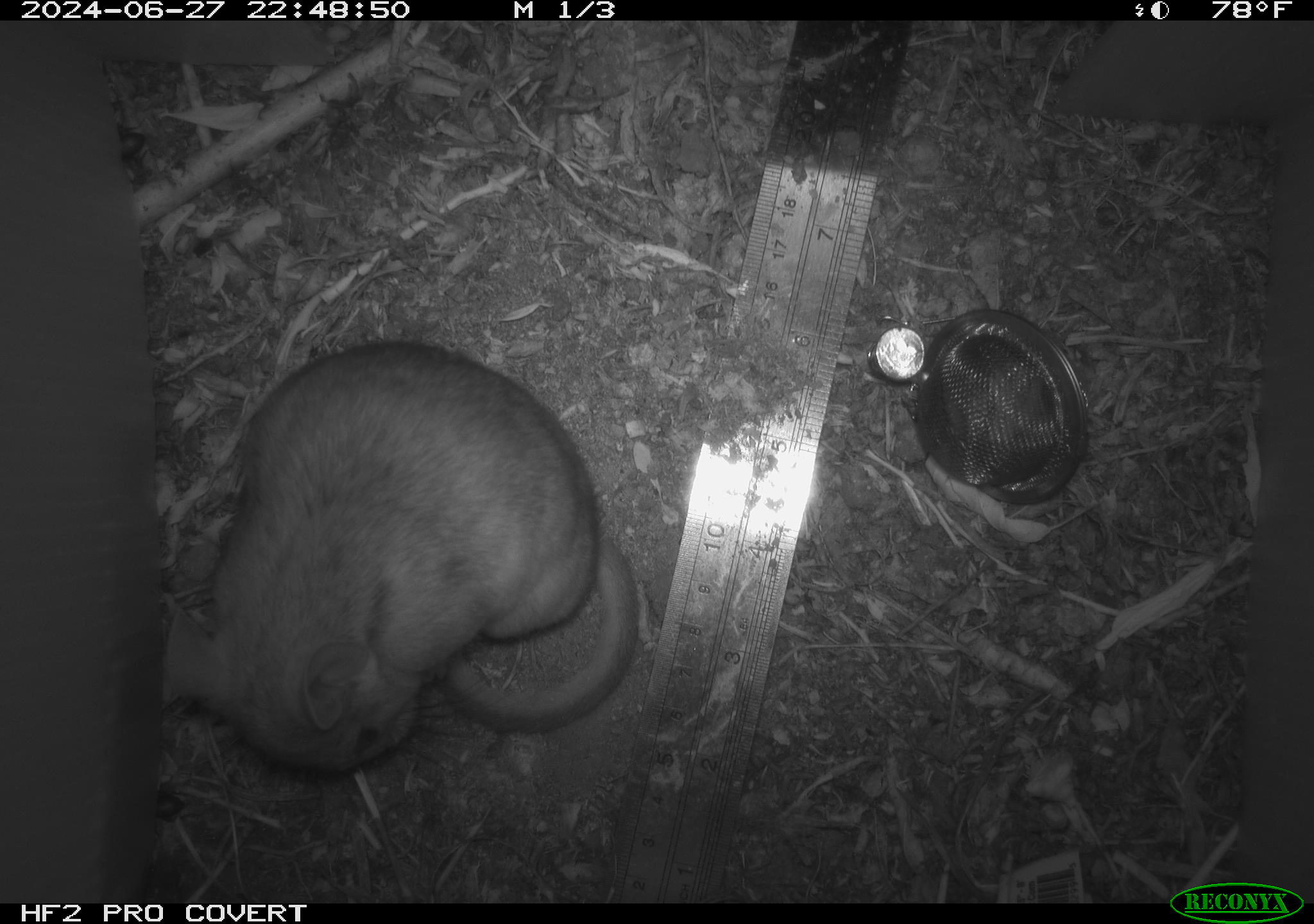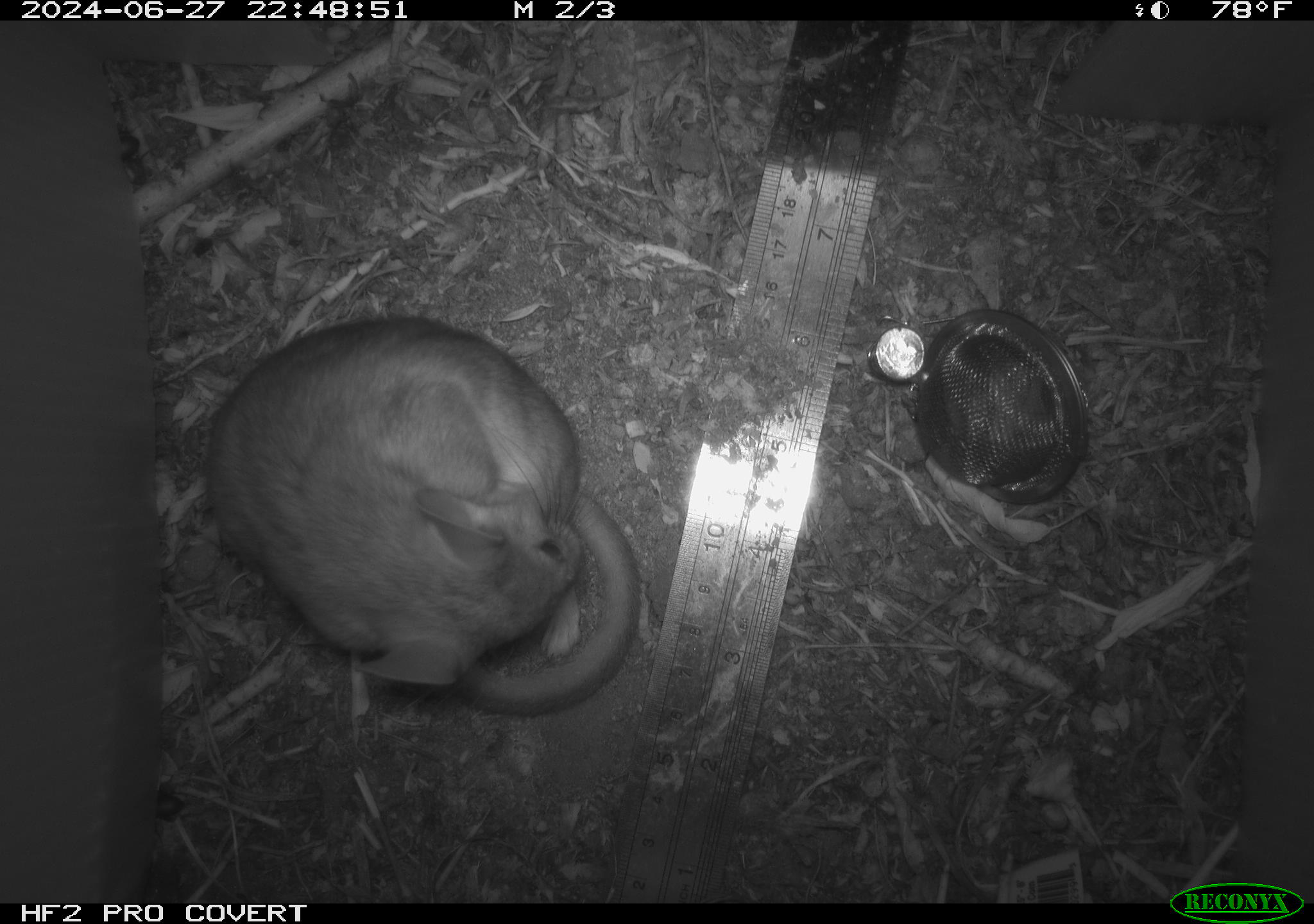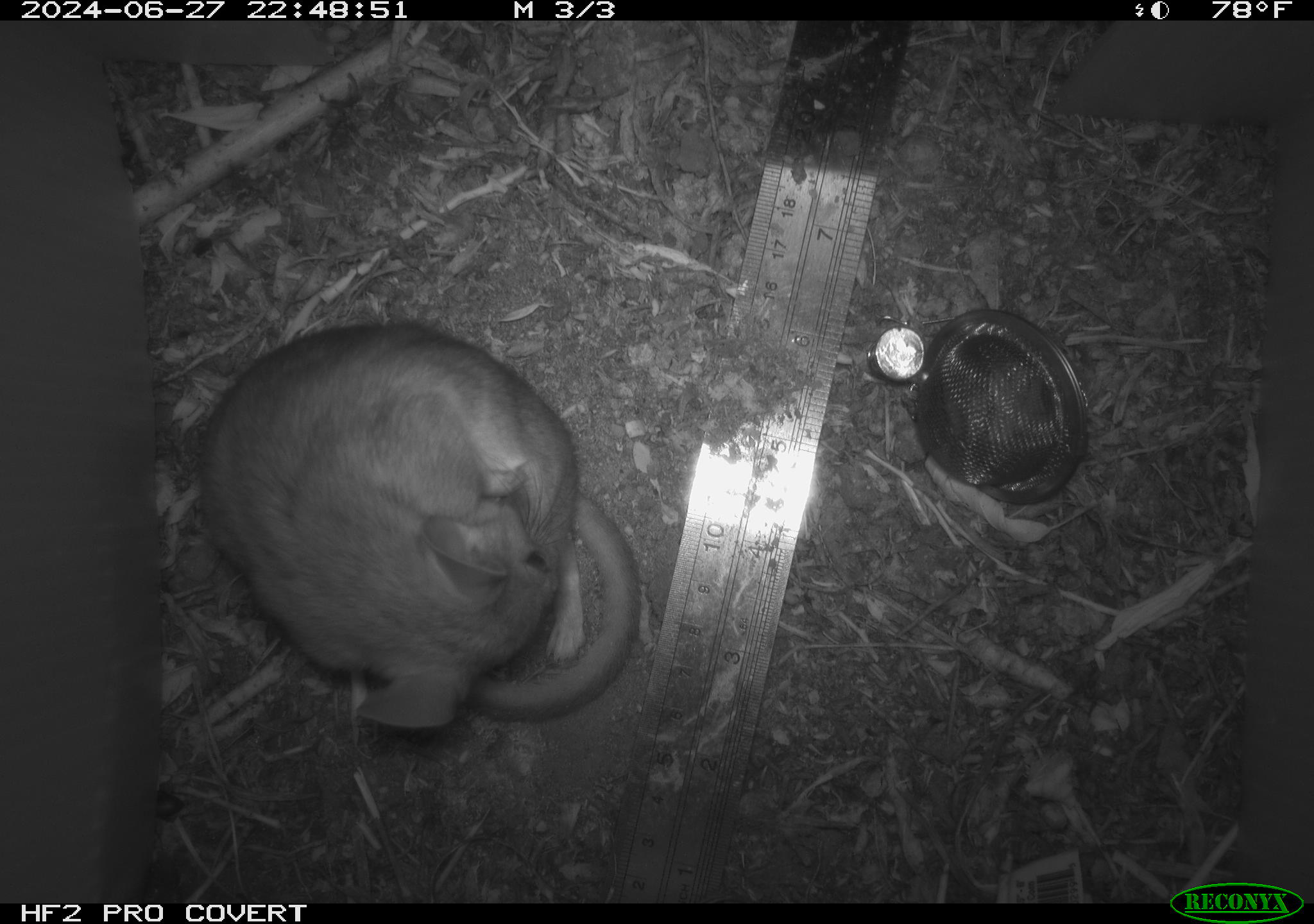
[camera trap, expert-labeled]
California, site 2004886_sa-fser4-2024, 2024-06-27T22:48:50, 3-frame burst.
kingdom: Animalia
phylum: Chordata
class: Mammalia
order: Rodentia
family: Sciuridae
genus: Neotamias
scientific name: Neotamias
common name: western chipmunks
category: neotamias species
Neotamias species (western chipmunks) (Neotamias).